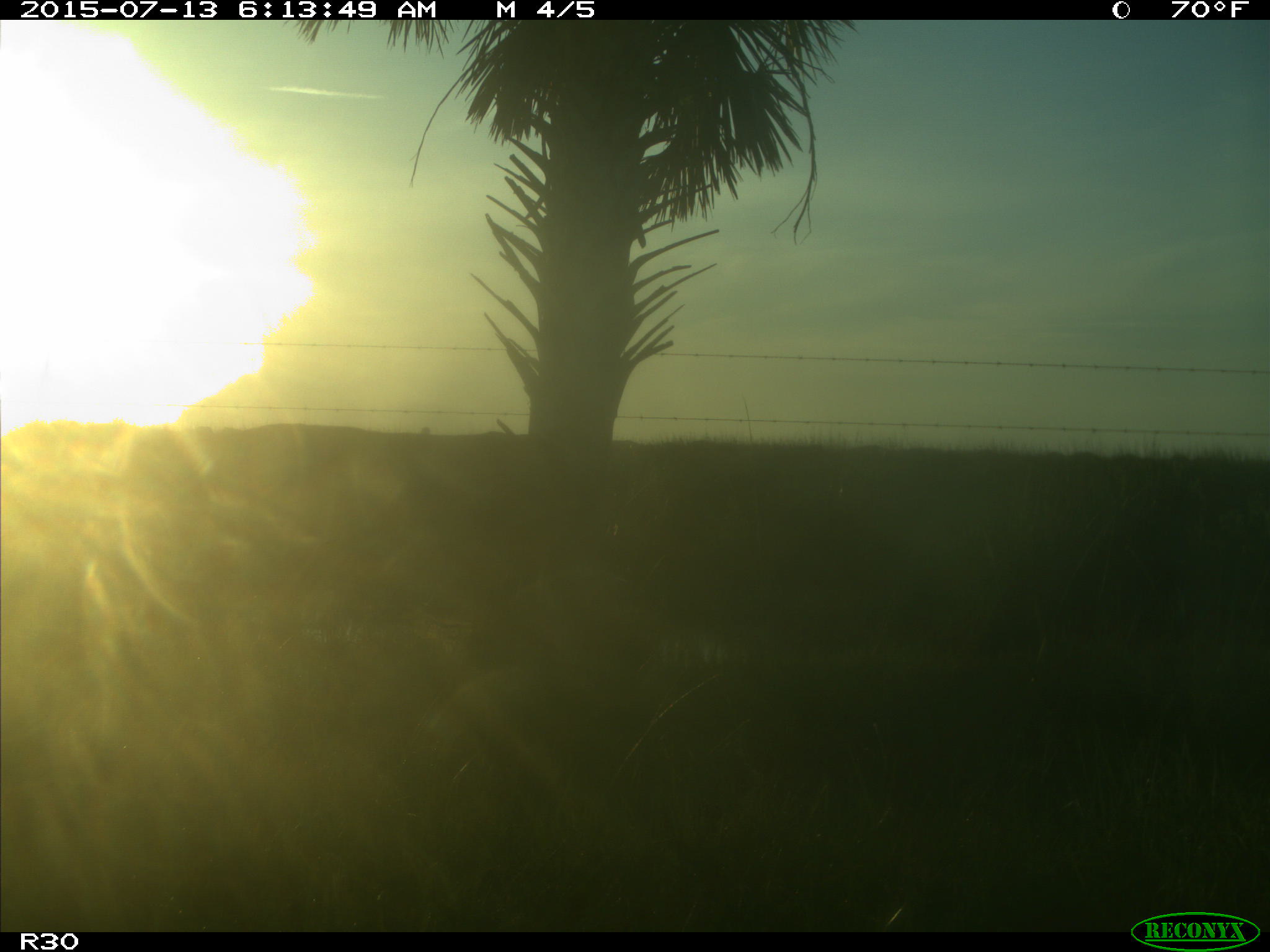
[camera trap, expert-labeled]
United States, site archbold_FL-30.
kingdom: Animalia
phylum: Chordata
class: Mammalia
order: Artiodactyla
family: Bovidae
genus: Bos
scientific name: Bos taurus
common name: domestic cow